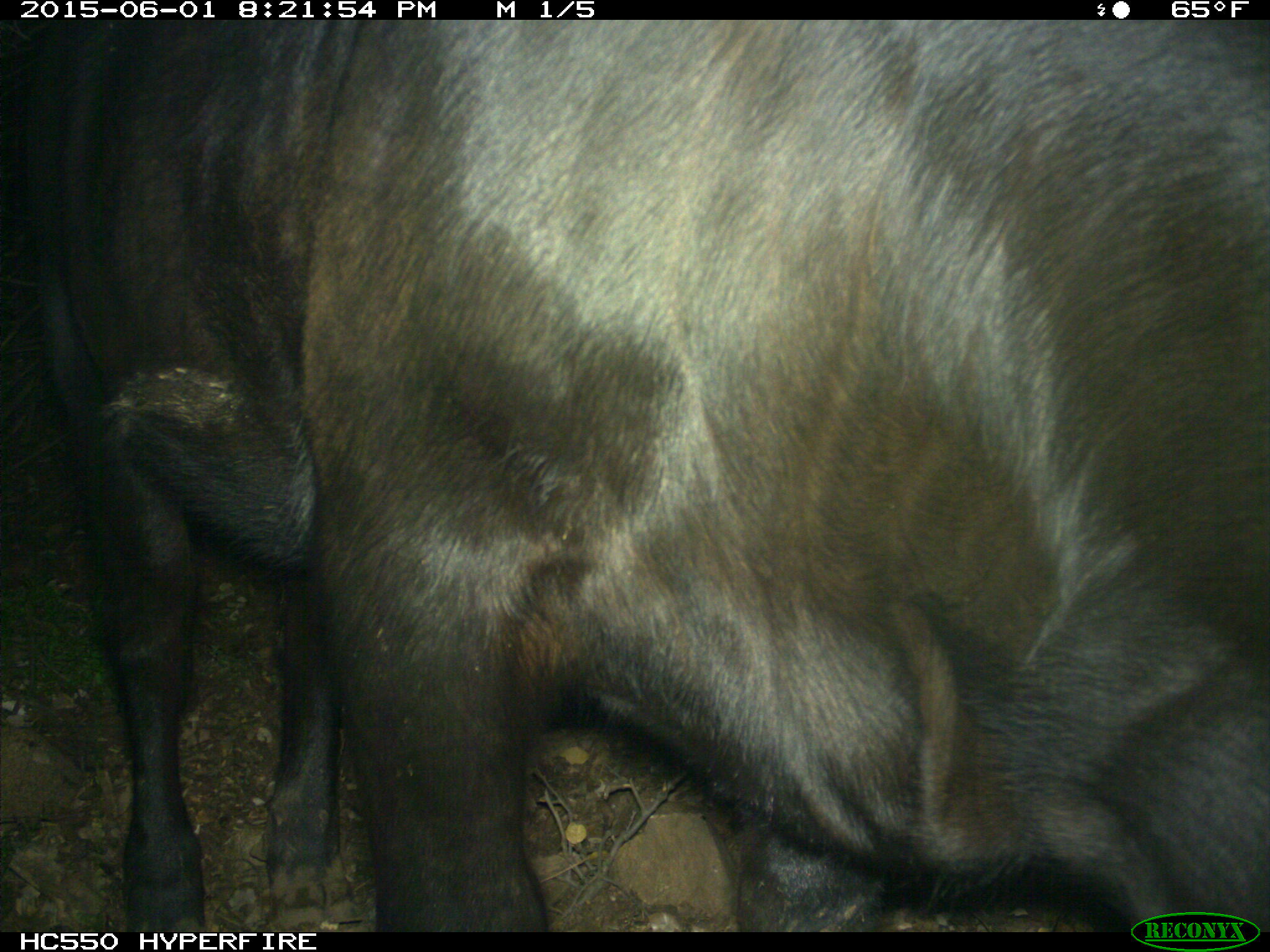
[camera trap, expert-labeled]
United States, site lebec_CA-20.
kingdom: Animalia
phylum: Chordata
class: Mammalia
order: Artiodactyla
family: Bovidae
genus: Bos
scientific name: Bos taurus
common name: domestic cow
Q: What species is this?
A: Bos taurus (domestic cow).